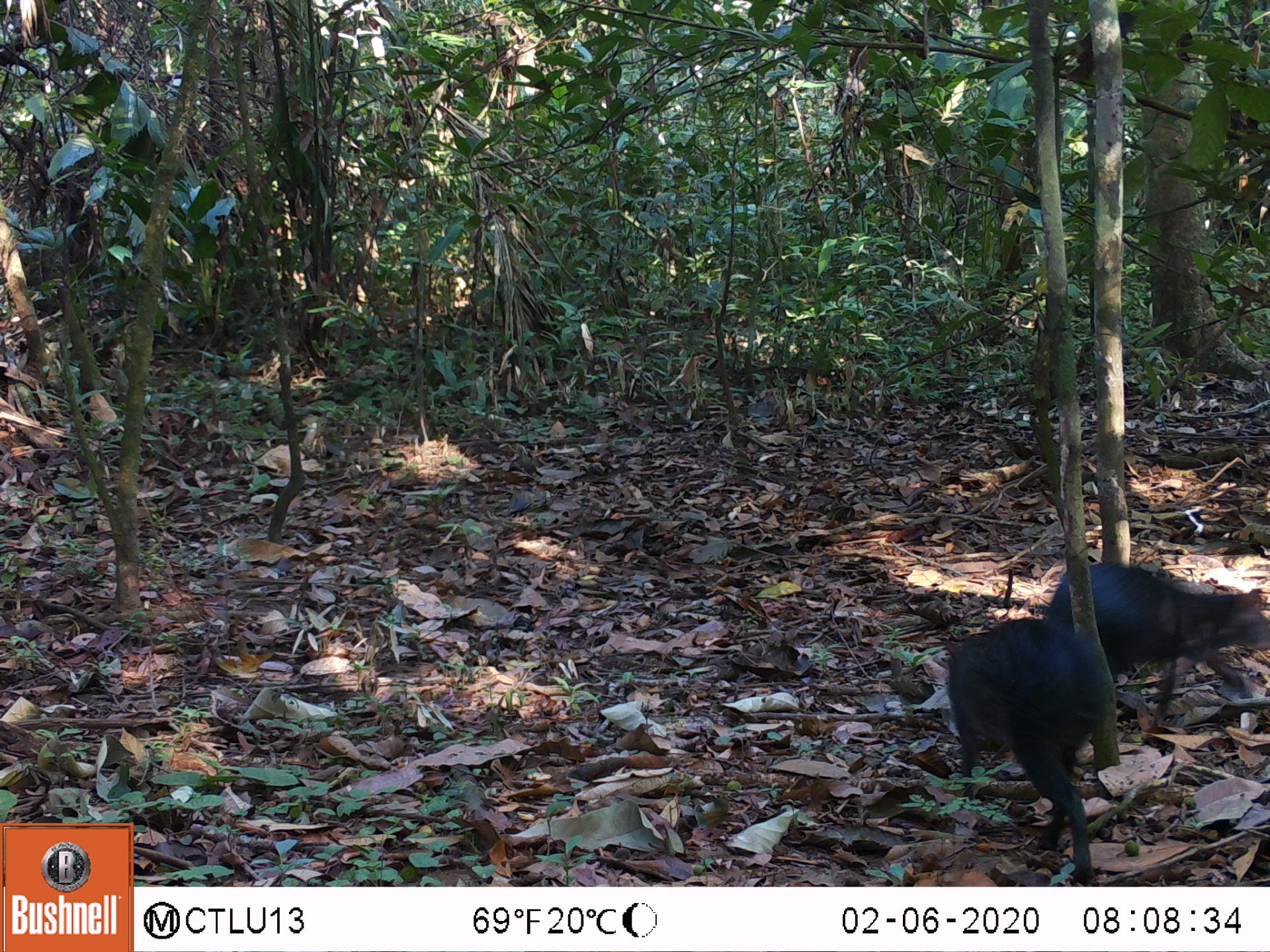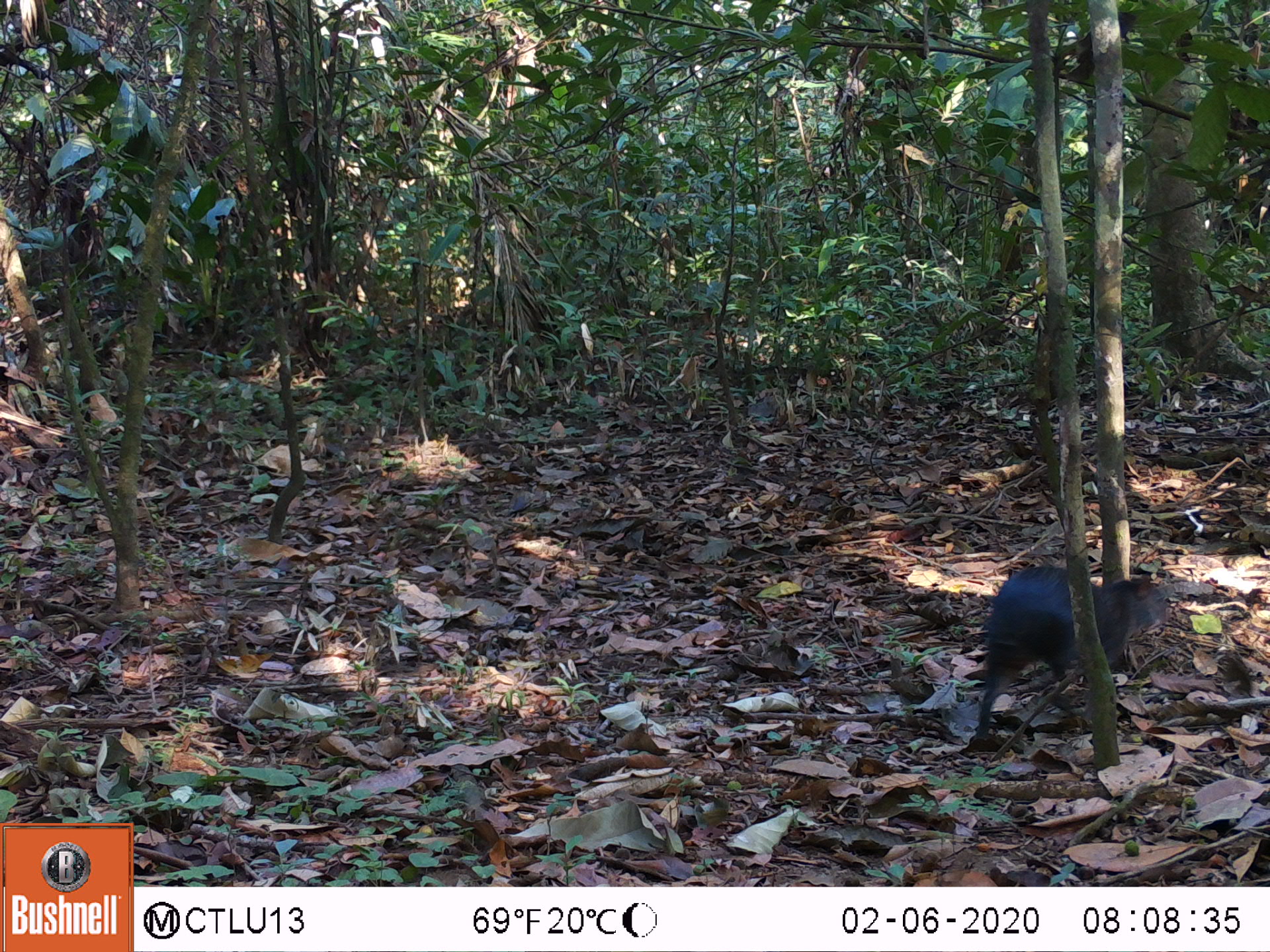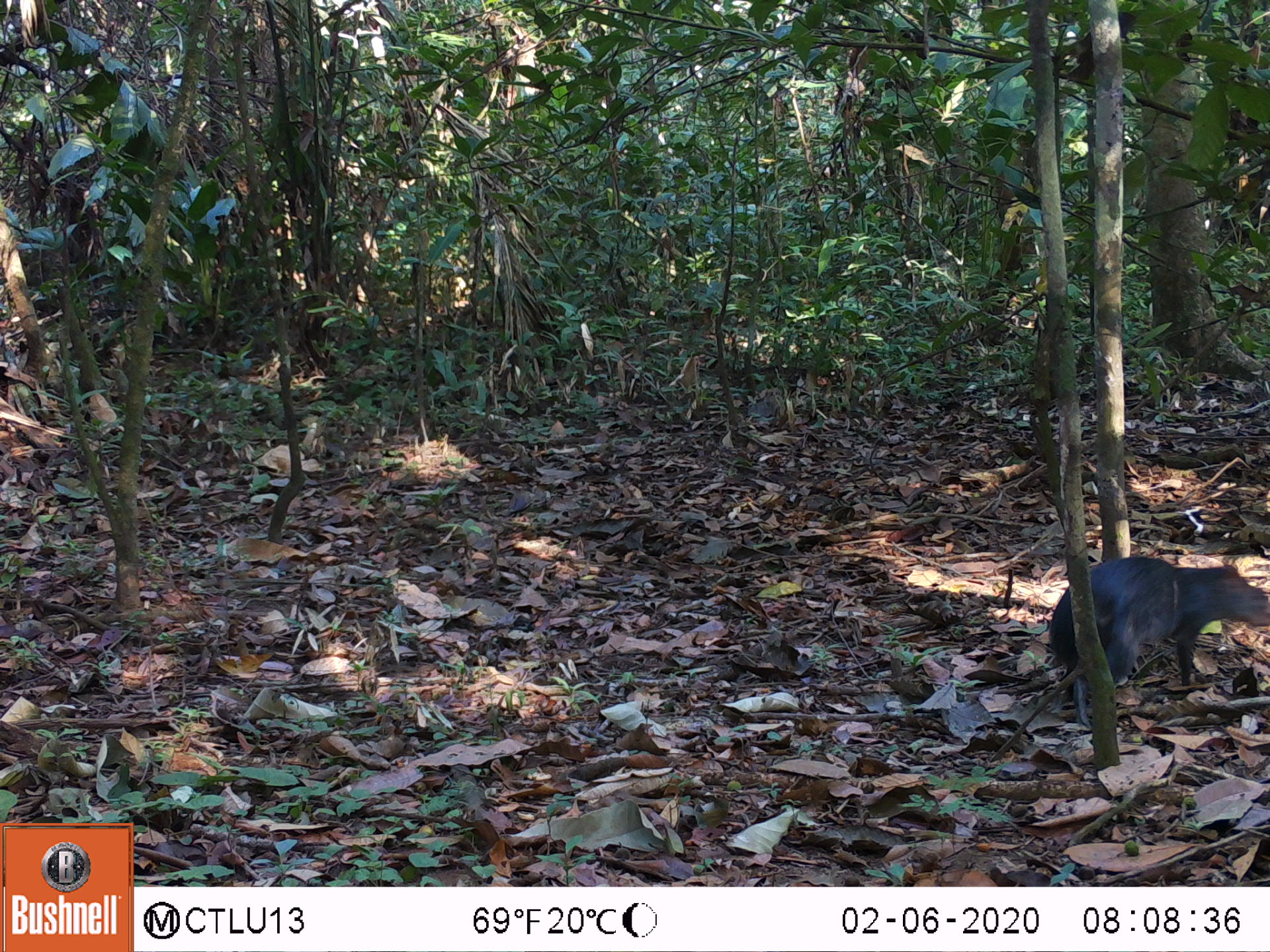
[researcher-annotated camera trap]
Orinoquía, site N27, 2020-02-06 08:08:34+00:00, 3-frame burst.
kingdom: Animalia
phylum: Chordata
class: Mammalia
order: Rodentia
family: Dasyproctidae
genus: Dasyprocta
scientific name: Dasyprocta fuliginosa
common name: black agouti